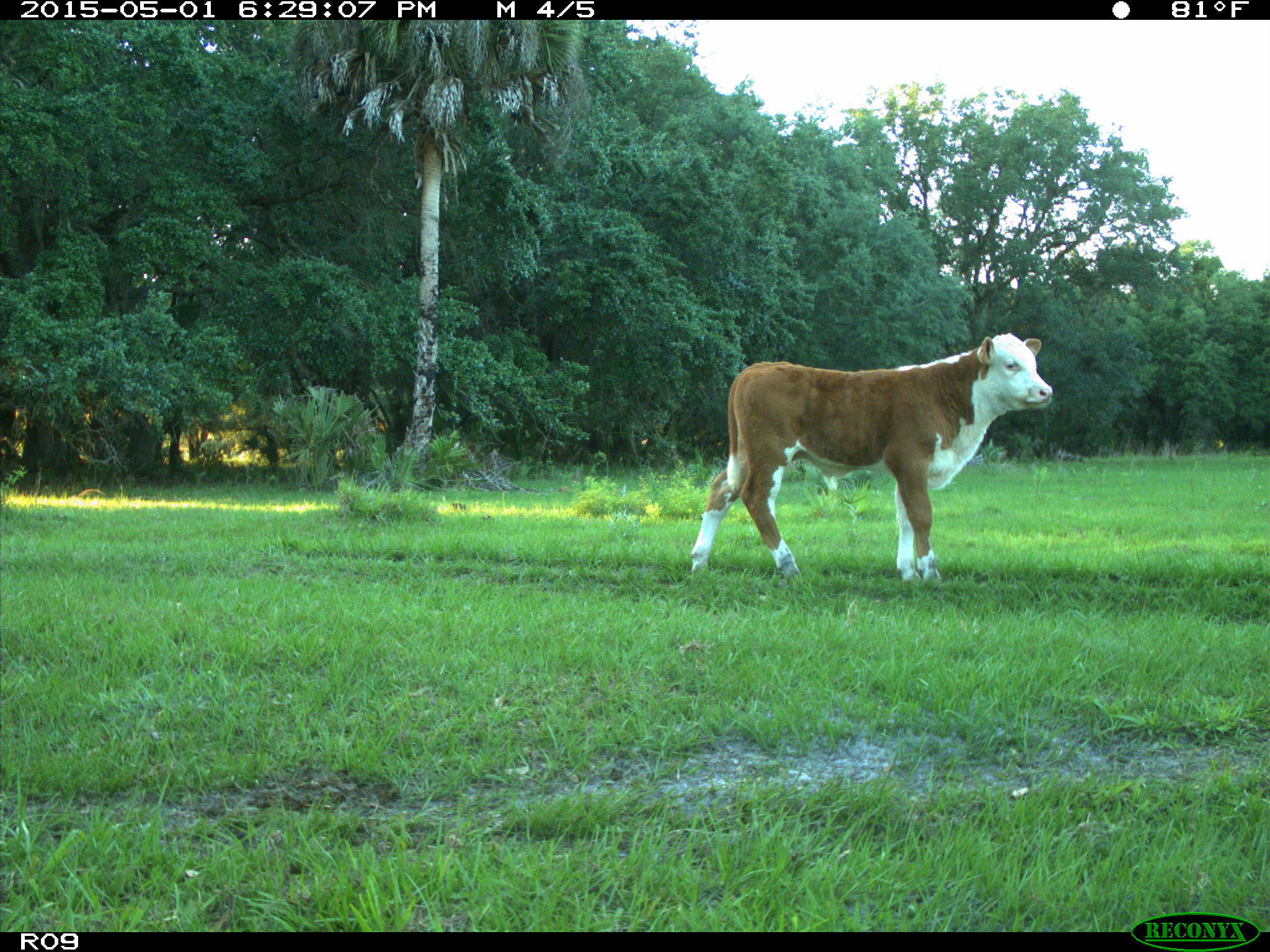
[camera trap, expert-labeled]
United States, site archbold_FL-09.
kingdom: Animalia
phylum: Chordata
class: Mammalia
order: Artiodactyla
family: Bovidae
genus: Bos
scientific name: Bos taurus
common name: domestic cow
Bos taurus (domestic cow).